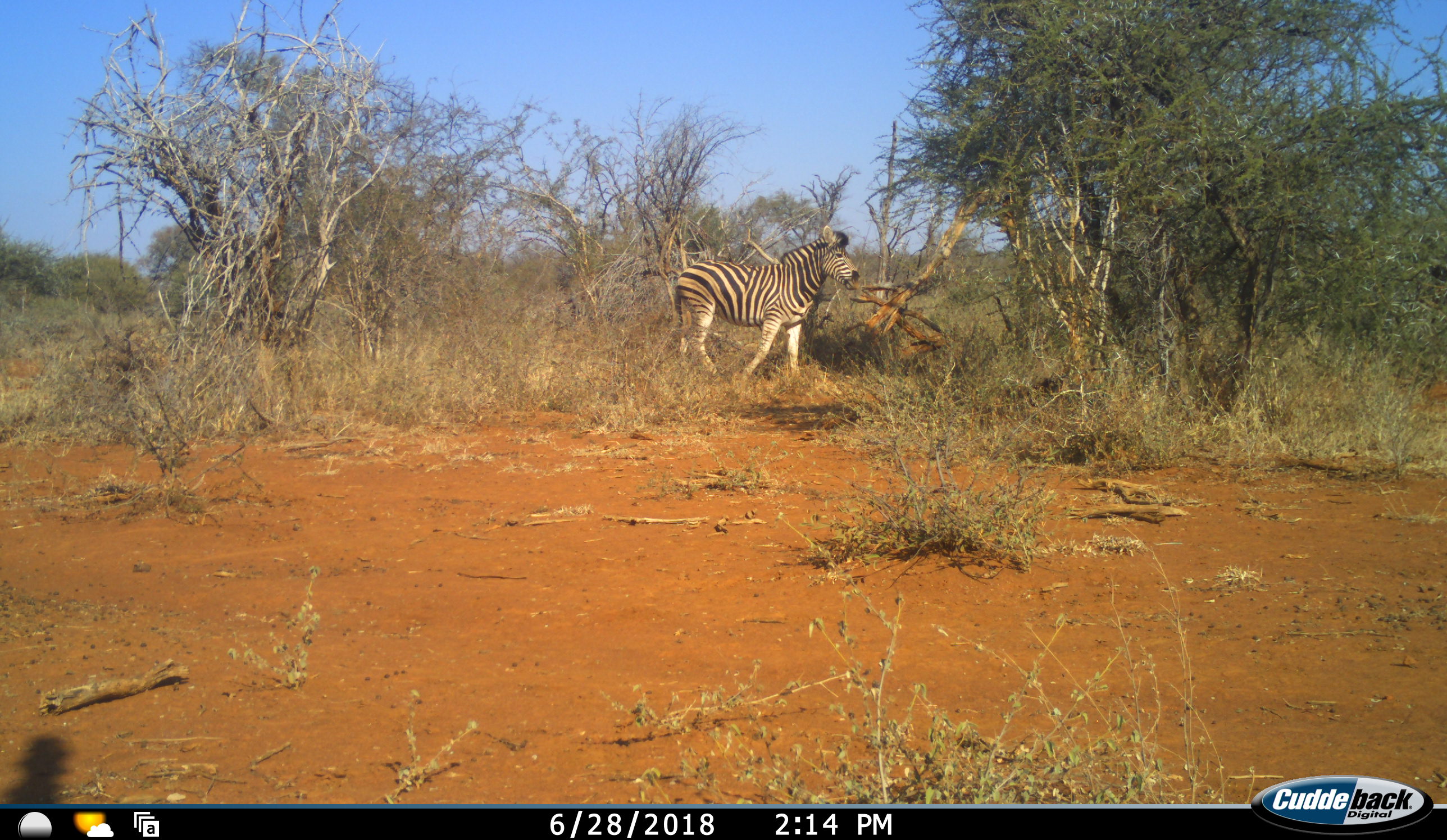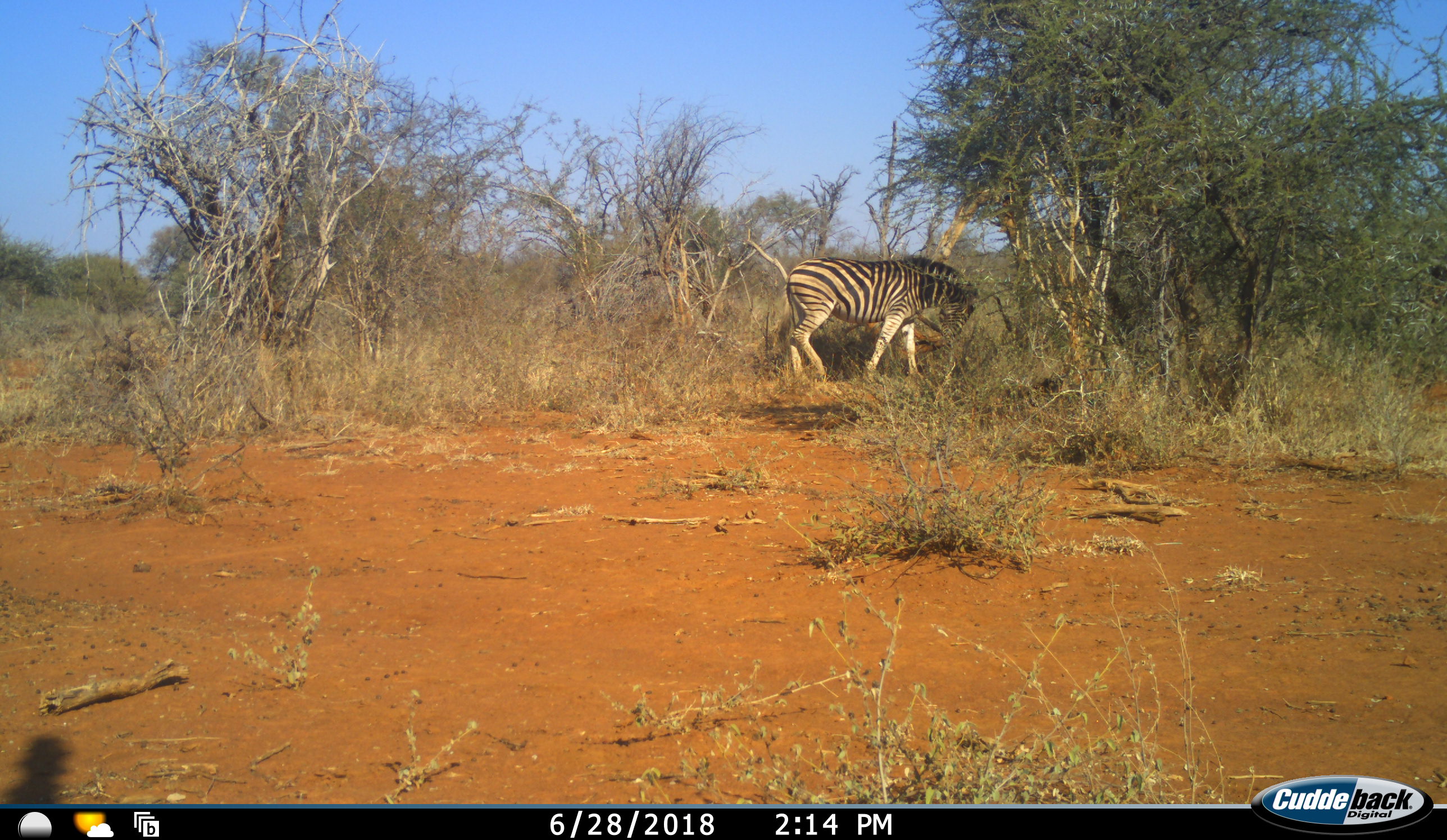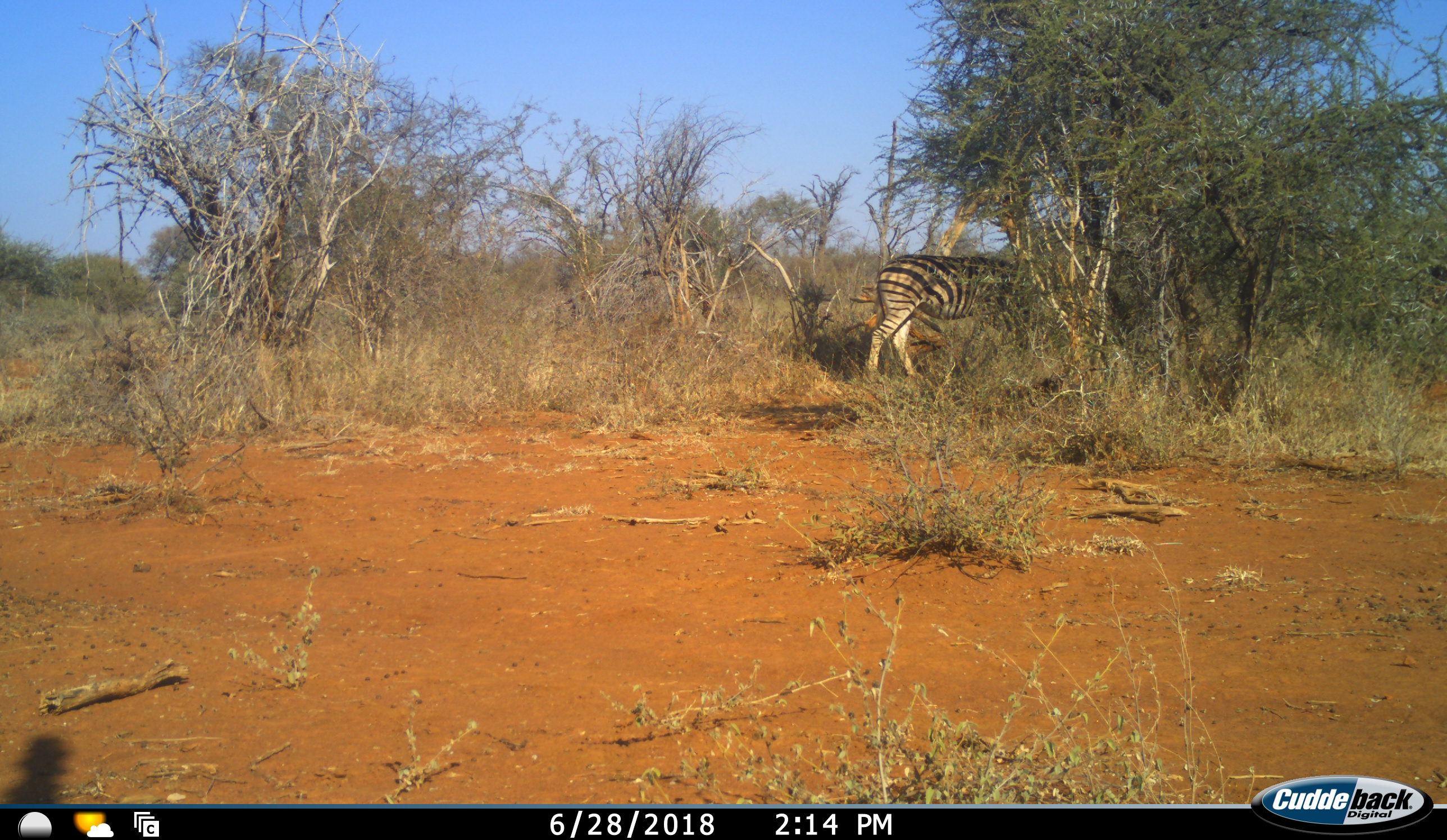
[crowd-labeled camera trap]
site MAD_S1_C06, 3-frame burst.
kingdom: Animalia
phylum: Chordata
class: Mammalia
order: Perissodactyla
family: Equidae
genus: Equus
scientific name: Equus quagga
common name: plains zebra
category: zebraplains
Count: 1.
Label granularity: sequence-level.